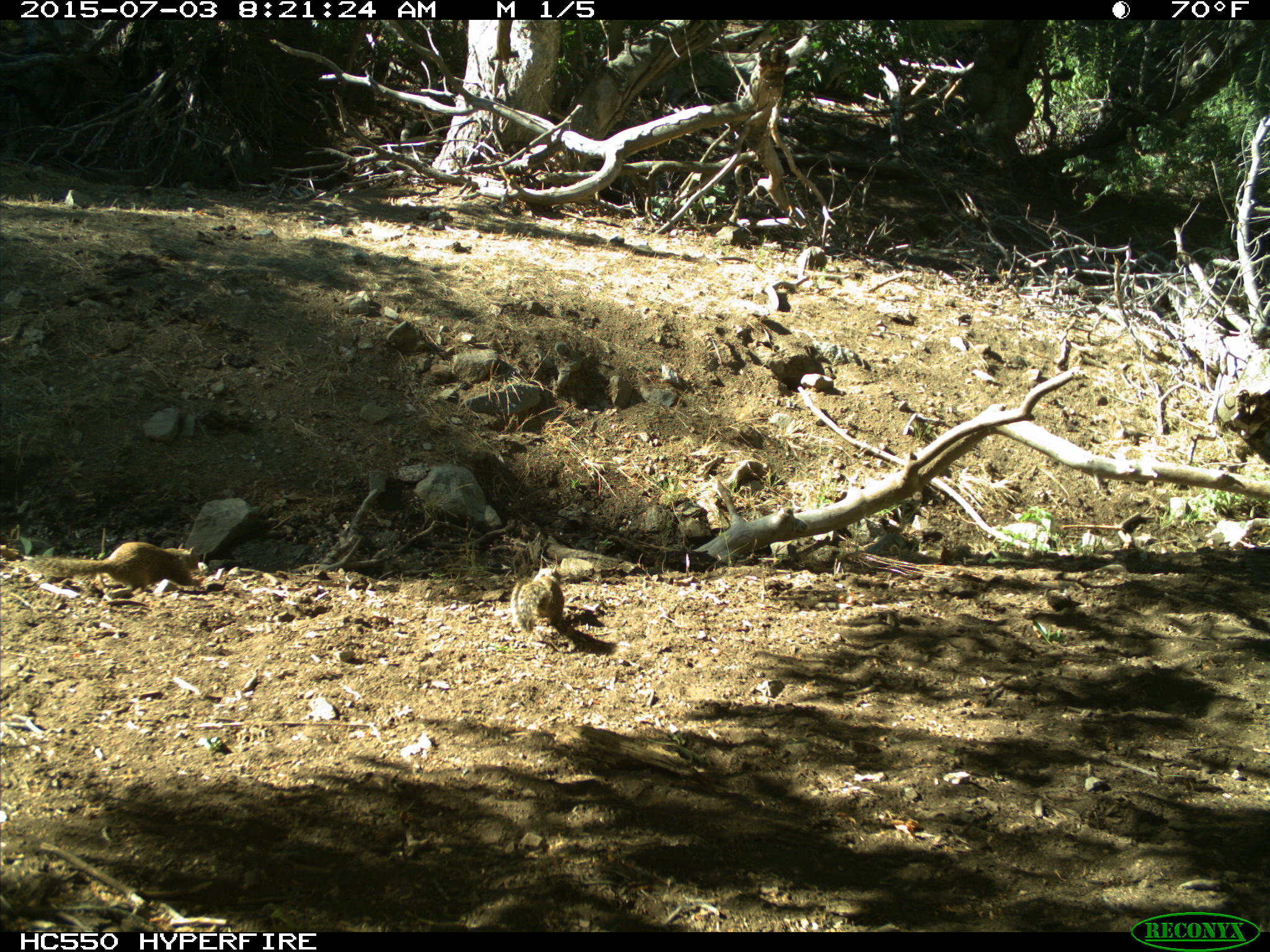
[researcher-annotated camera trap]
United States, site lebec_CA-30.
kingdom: Animalia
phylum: Chordata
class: Mammalia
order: Rodentia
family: Sciuridae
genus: Otospermophilus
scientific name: Otospermophilus beecheyi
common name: california ground squirrel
Otospermophilus beecheyi (california ground squirrel).